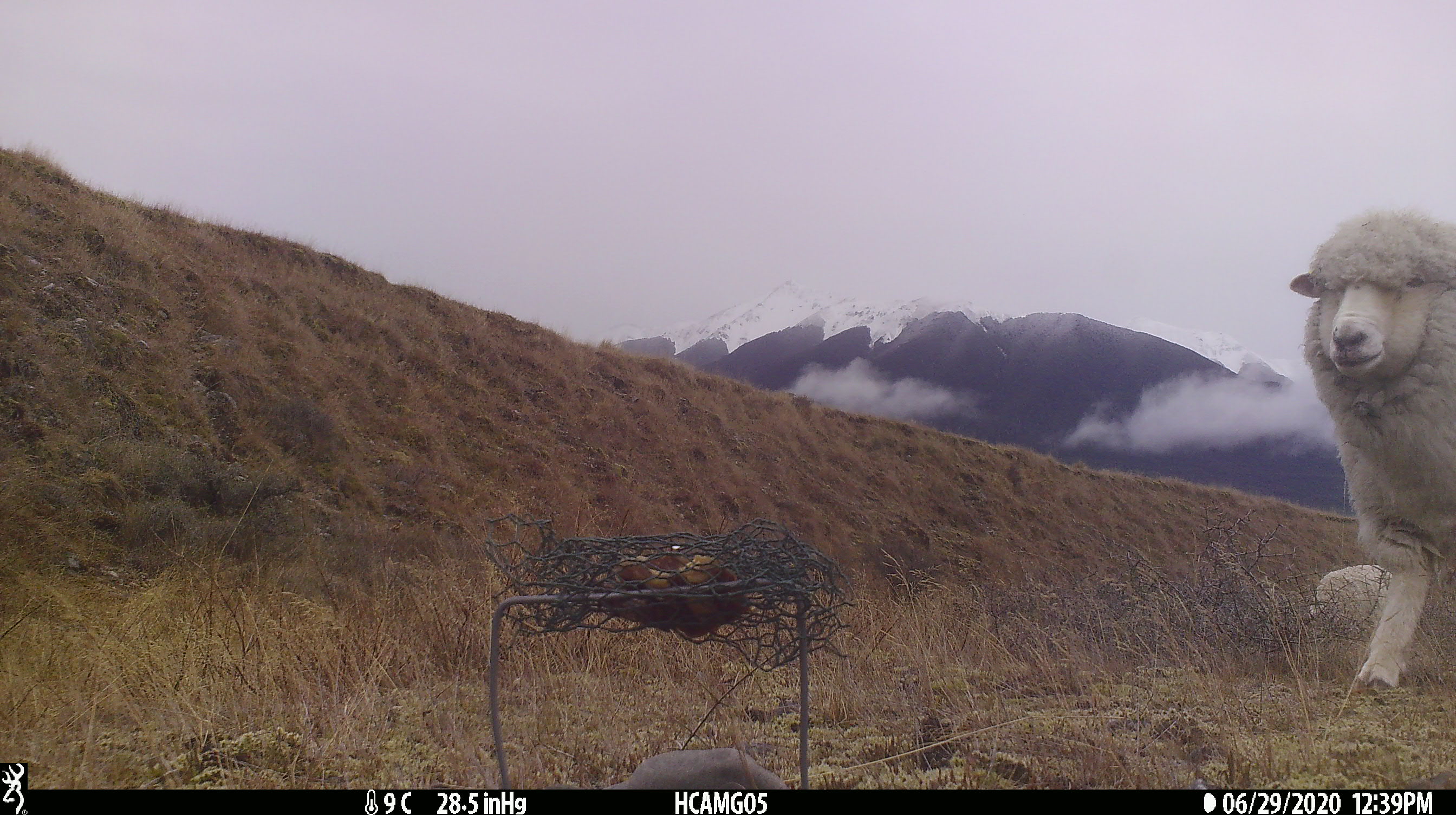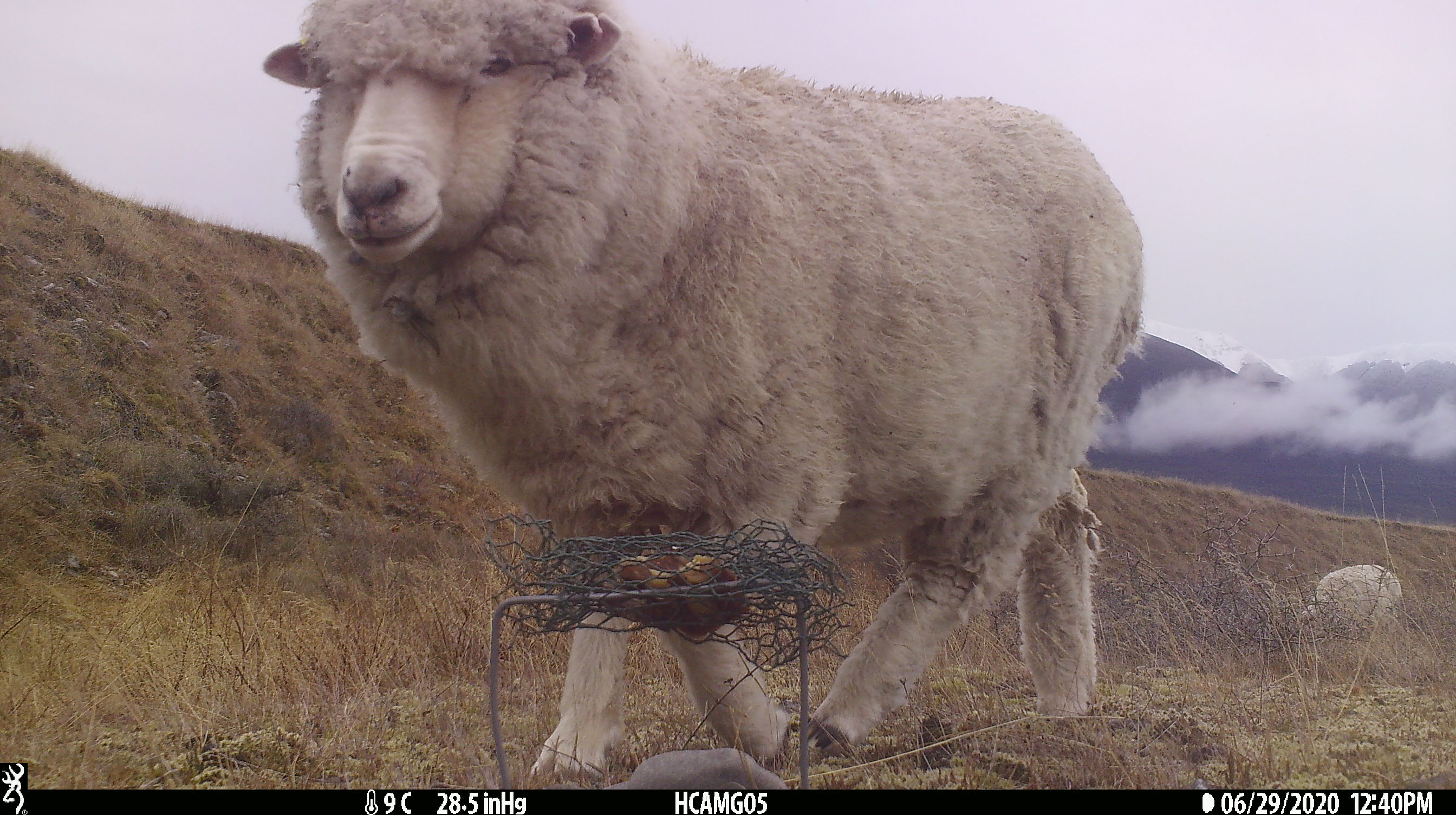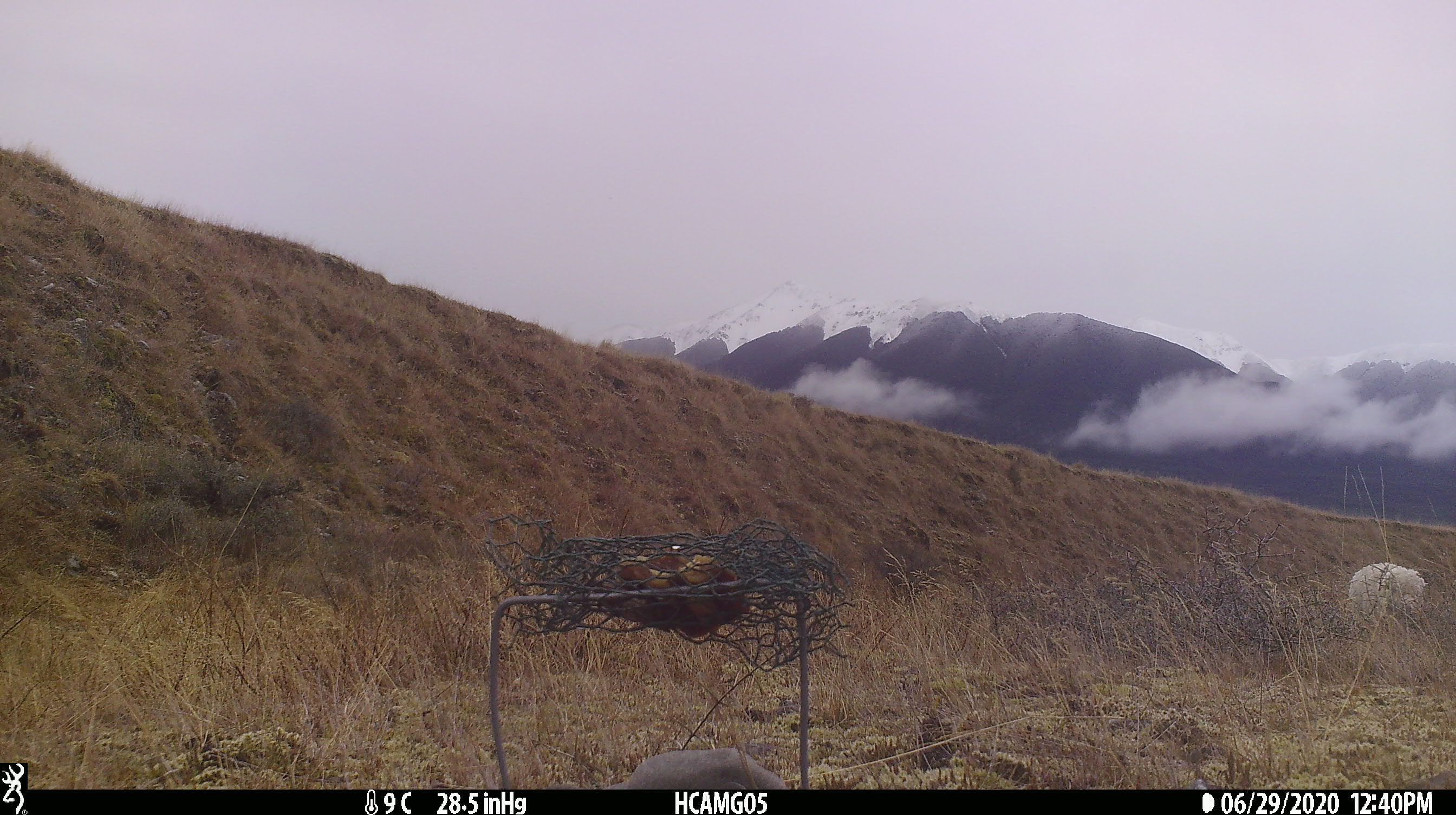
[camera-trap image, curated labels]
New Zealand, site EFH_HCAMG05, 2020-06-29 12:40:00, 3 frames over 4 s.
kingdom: Animalia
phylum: Chordata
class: Mammalia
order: Artiodactyla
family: Bovidae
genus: Ovis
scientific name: Ovis aries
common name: domestic sheep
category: sheep